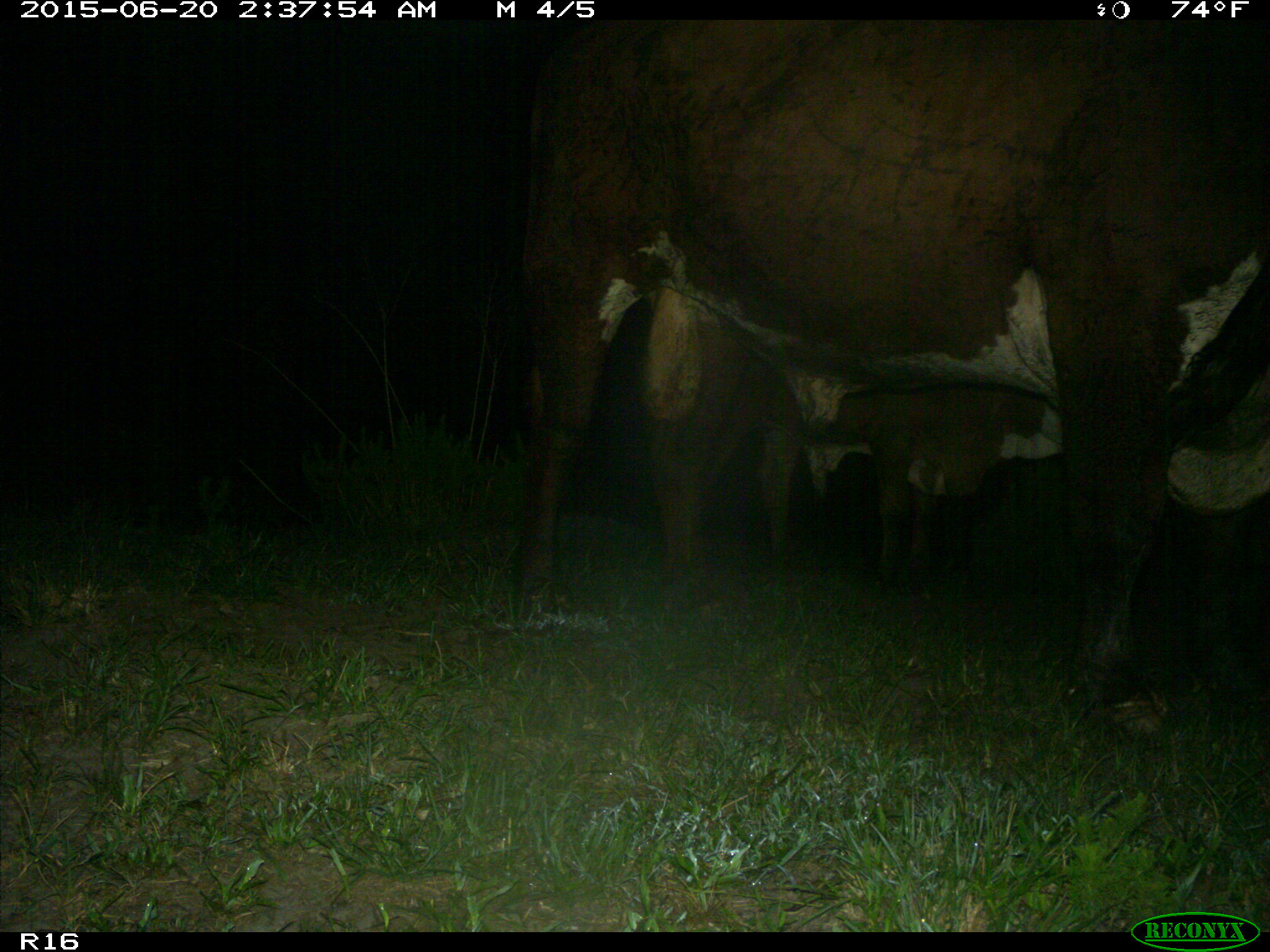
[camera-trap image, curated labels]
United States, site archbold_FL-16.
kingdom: Animalia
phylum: Chordata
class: Mammalia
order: Artiodactyla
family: Bovidae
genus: Bos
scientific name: Bos taurus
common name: domestic cow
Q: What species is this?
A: Bos taurus (domestic cow).